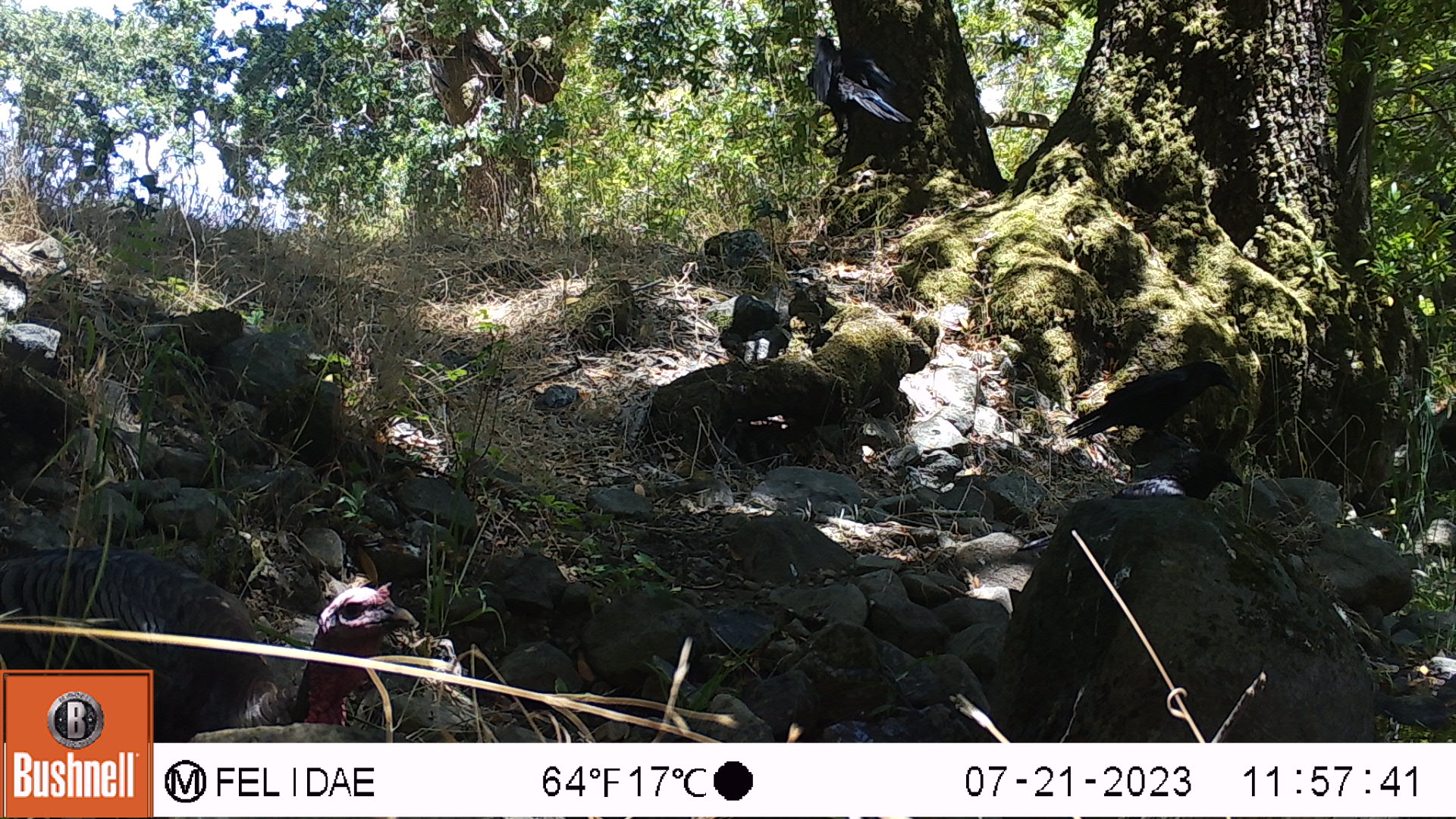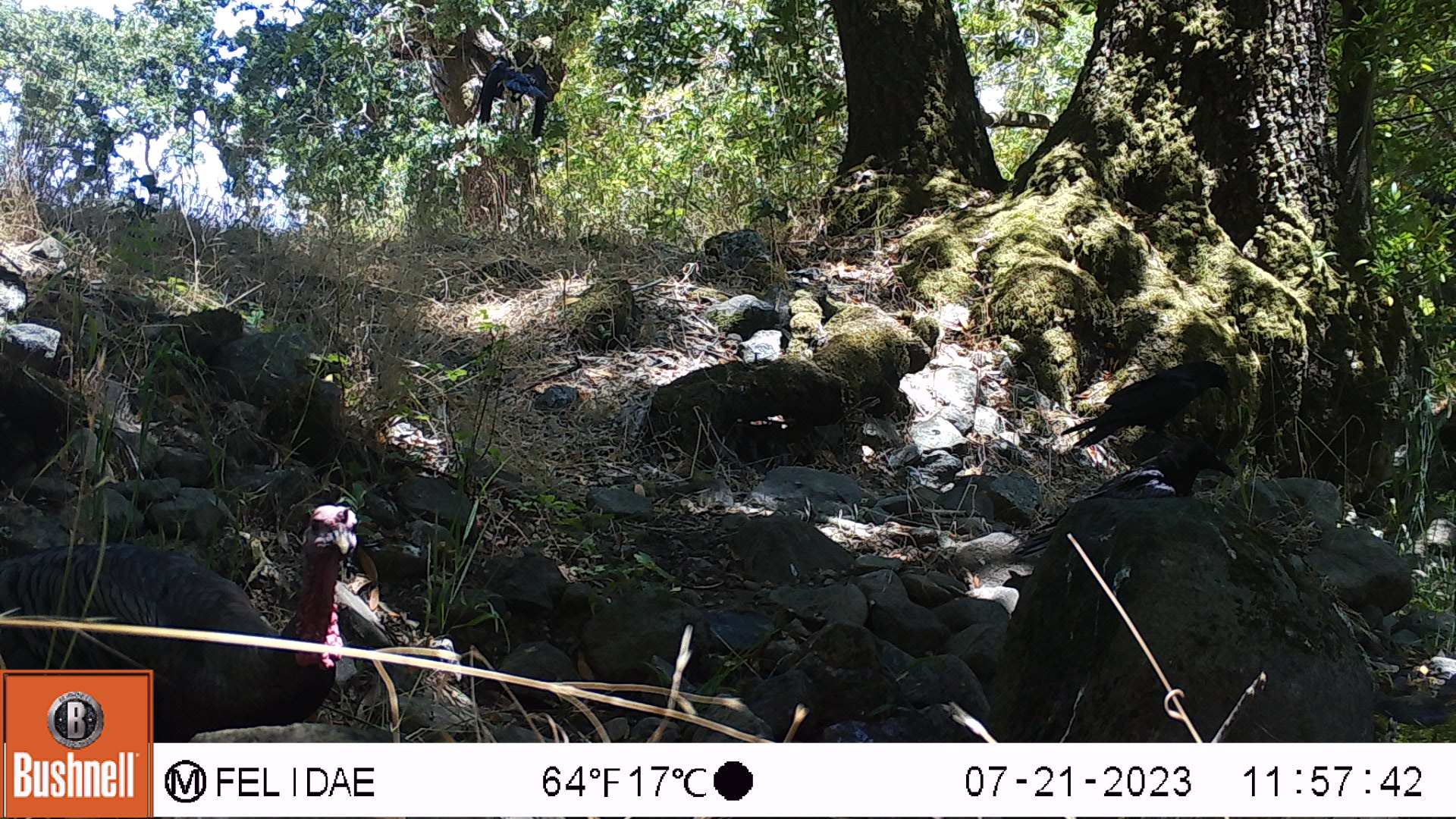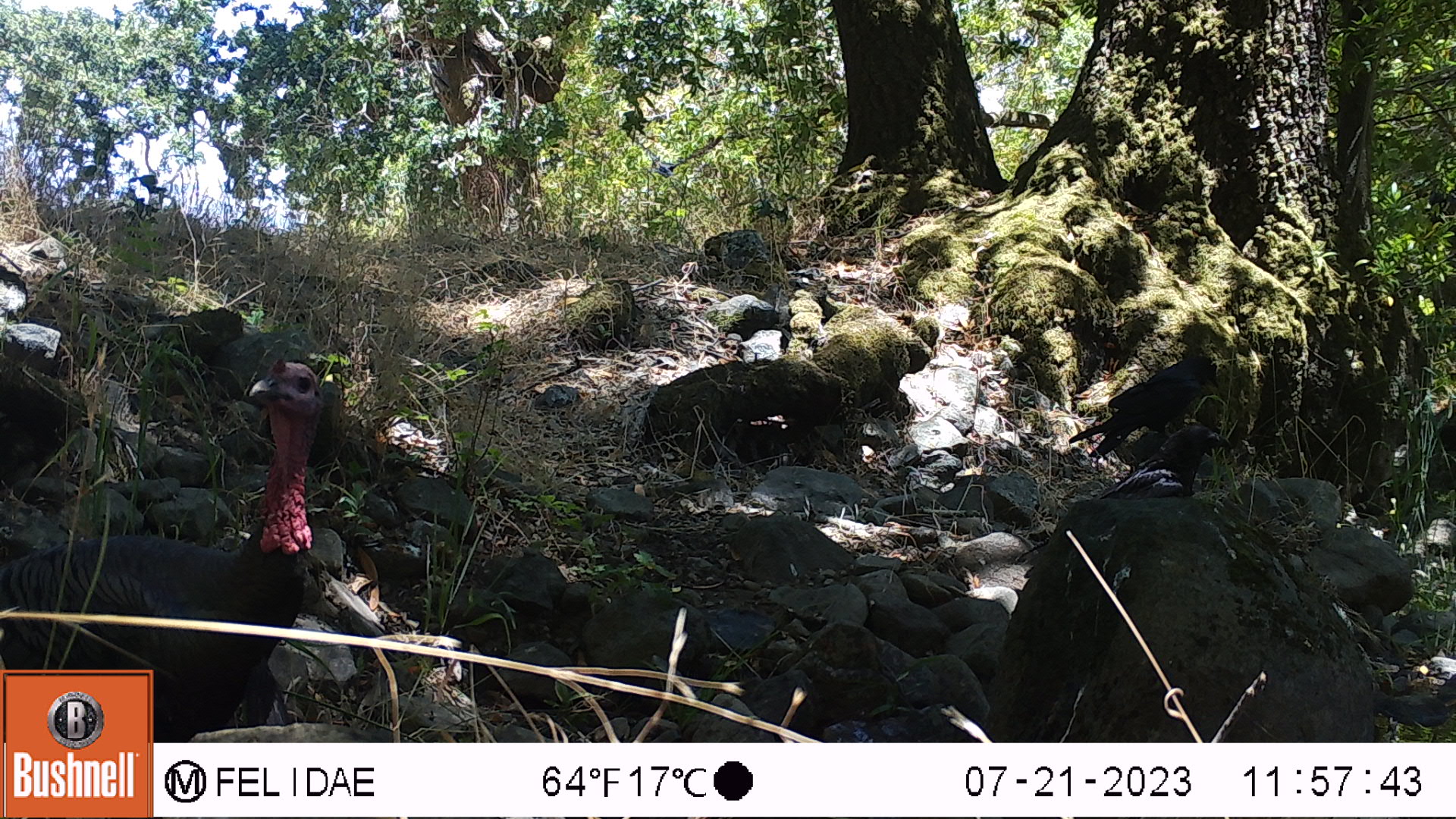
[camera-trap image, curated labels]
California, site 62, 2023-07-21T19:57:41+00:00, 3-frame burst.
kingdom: Animalia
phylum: Chordata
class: Aves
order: Passeriformes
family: Corvidae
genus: Corvus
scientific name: Corvus brachyrhynchos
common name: american crow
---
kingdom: Animalia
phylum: Chordata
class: Aves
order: Galliformes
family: Phasianidae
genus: Meleagris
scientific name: Meleagris gallopavo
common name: turkey